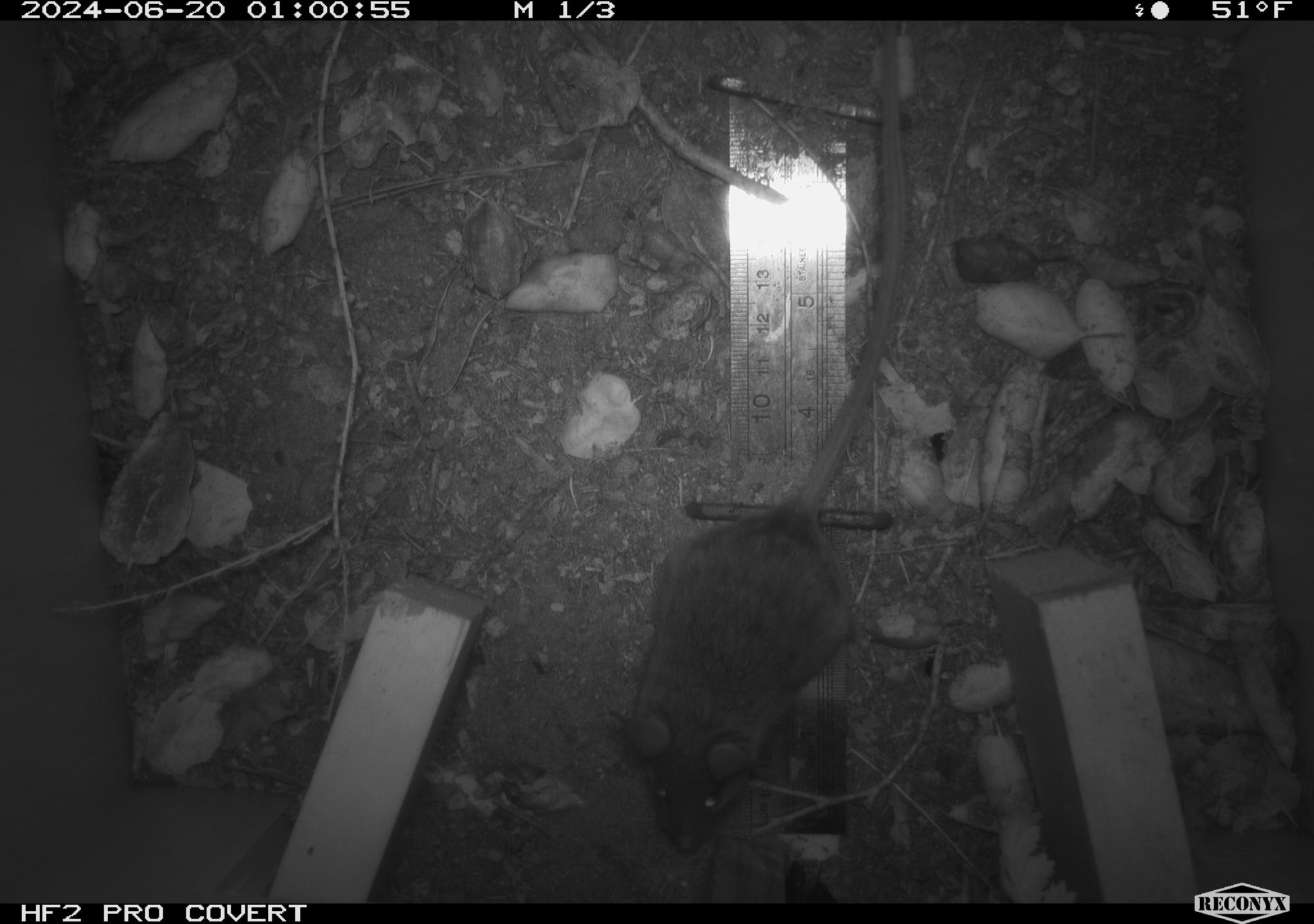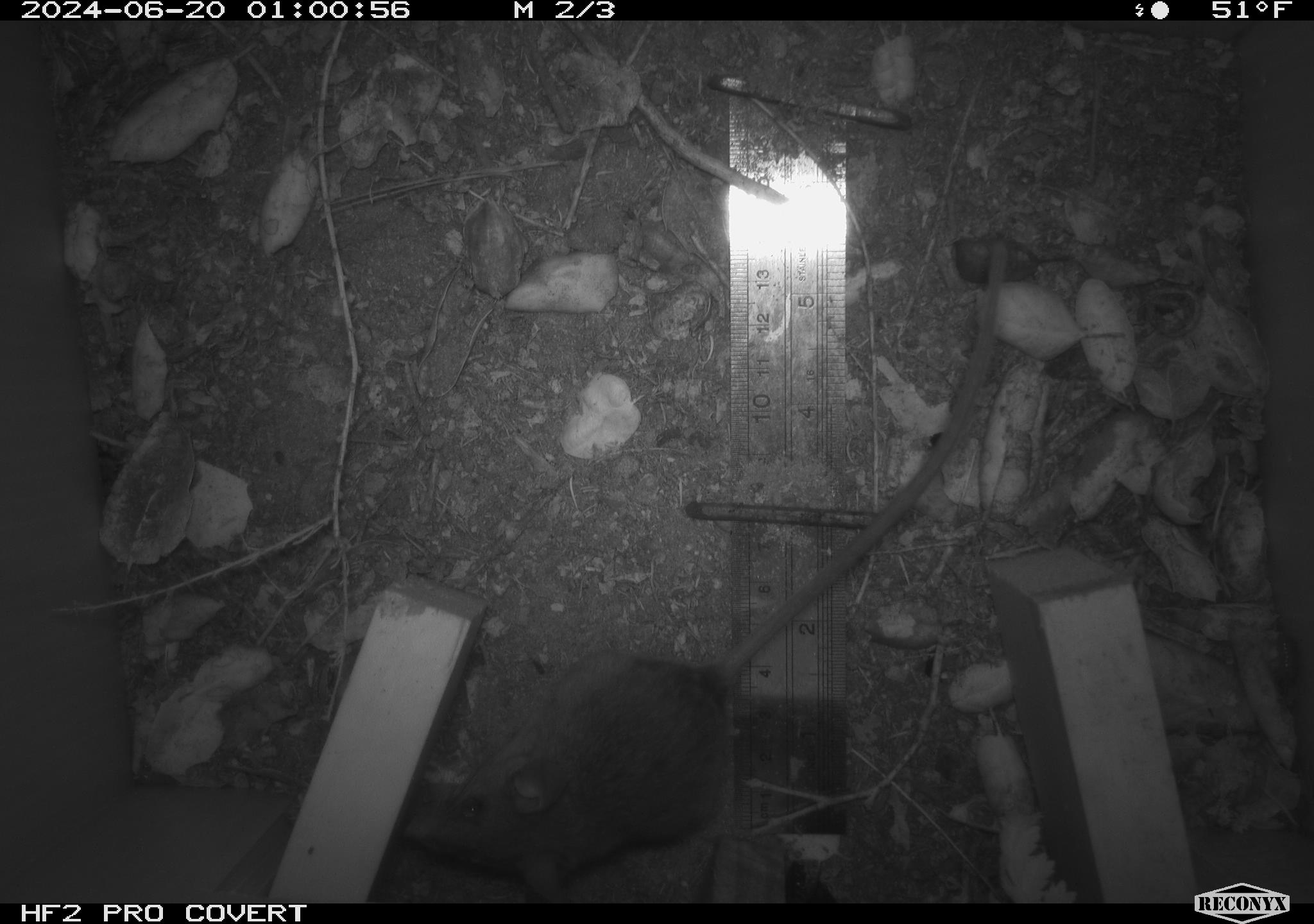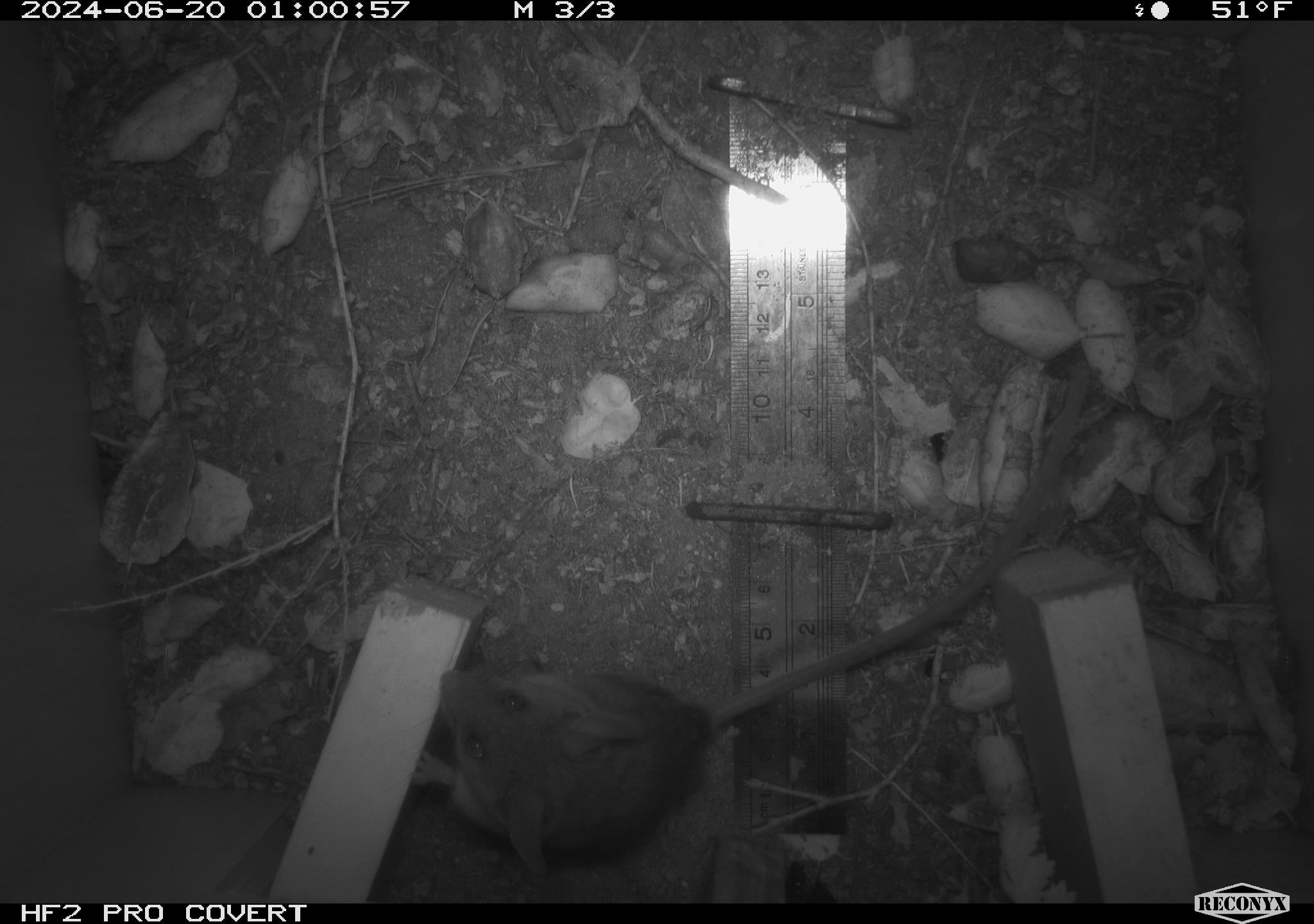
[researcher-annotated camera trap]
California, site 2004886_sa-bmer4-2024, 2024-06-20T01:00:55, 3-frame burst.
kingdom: Animalia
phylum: Chordata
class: Mammalia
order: Rodentia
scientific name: Rodentia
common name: woodrat or rat or mouse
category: woodrat or rat or mouse species